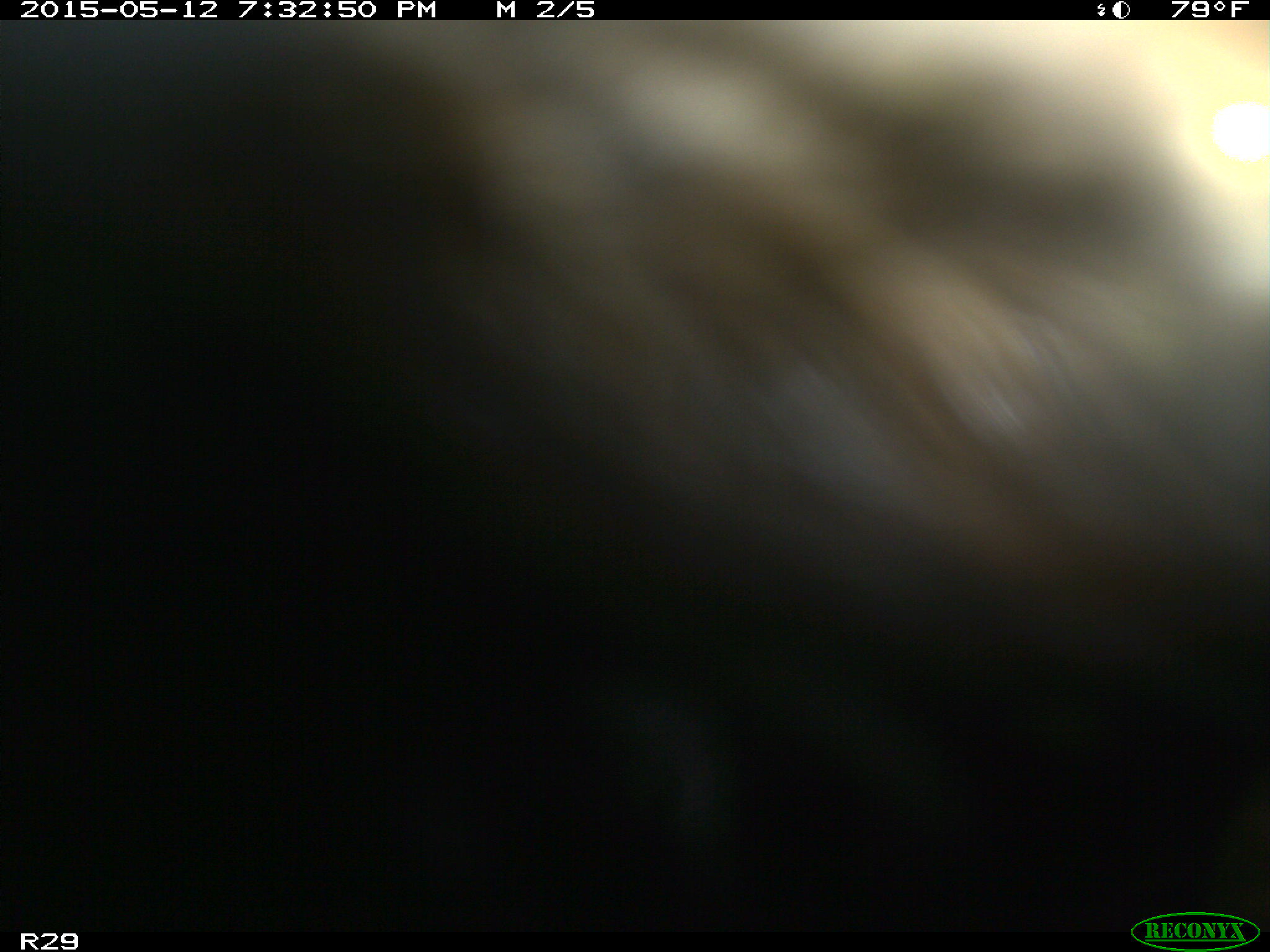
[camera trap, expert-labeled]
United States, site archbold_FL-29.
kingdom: Animalia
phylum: Chordata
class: Mammalia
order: Artiodactyla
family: Bovidae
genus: Bos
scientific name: Bos taurus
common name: domestic cow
Bos taurus (domestic cow).